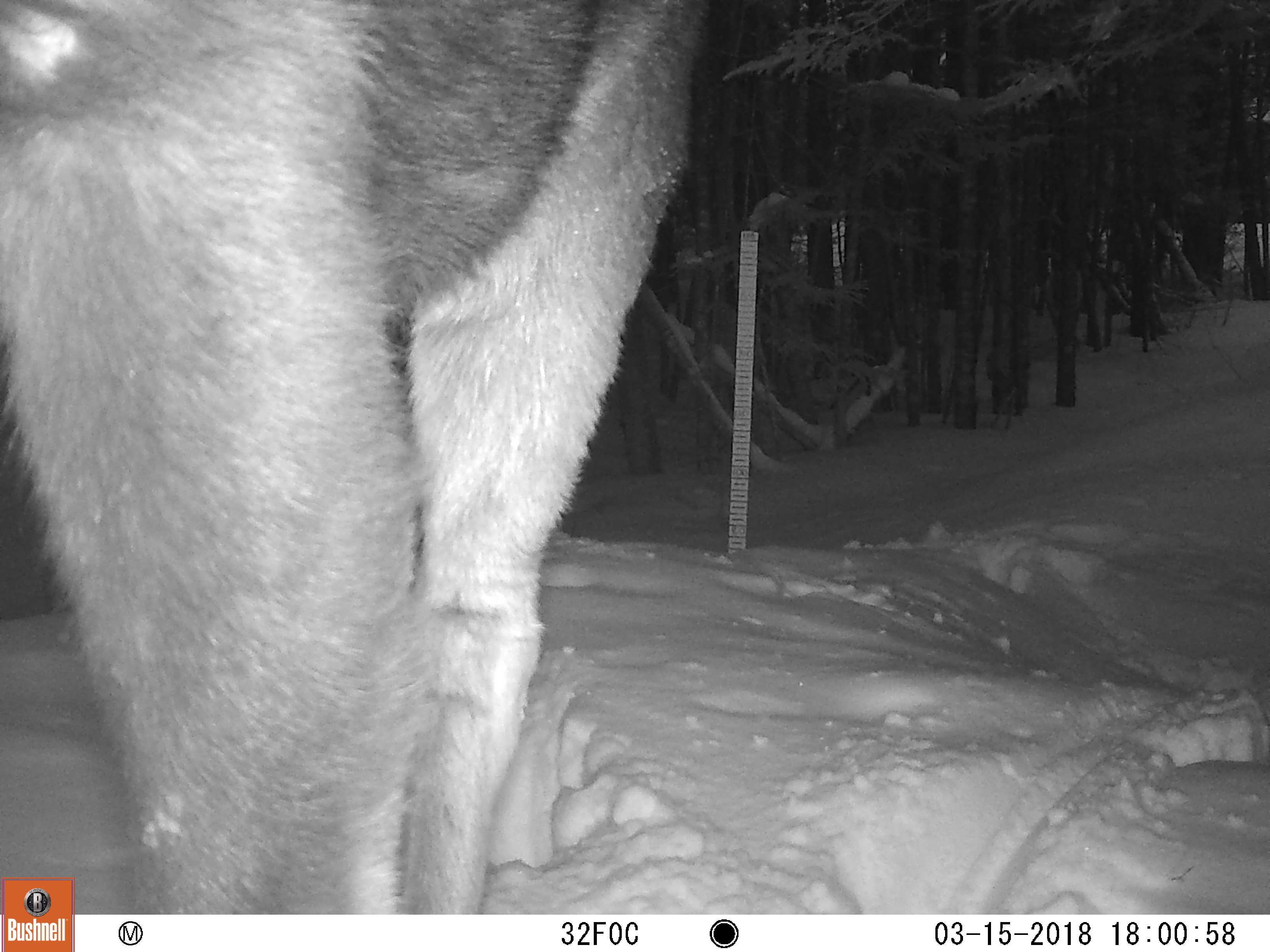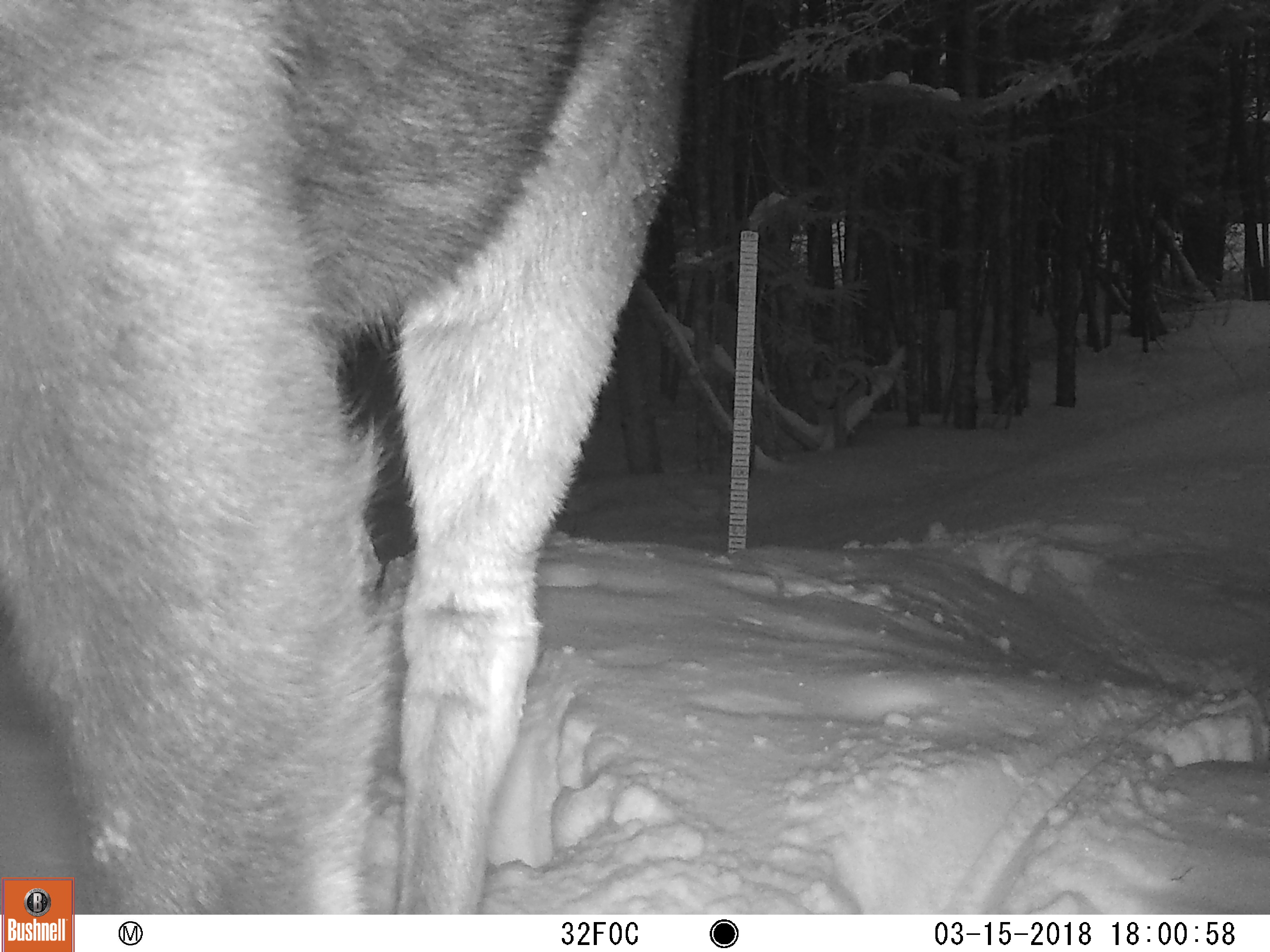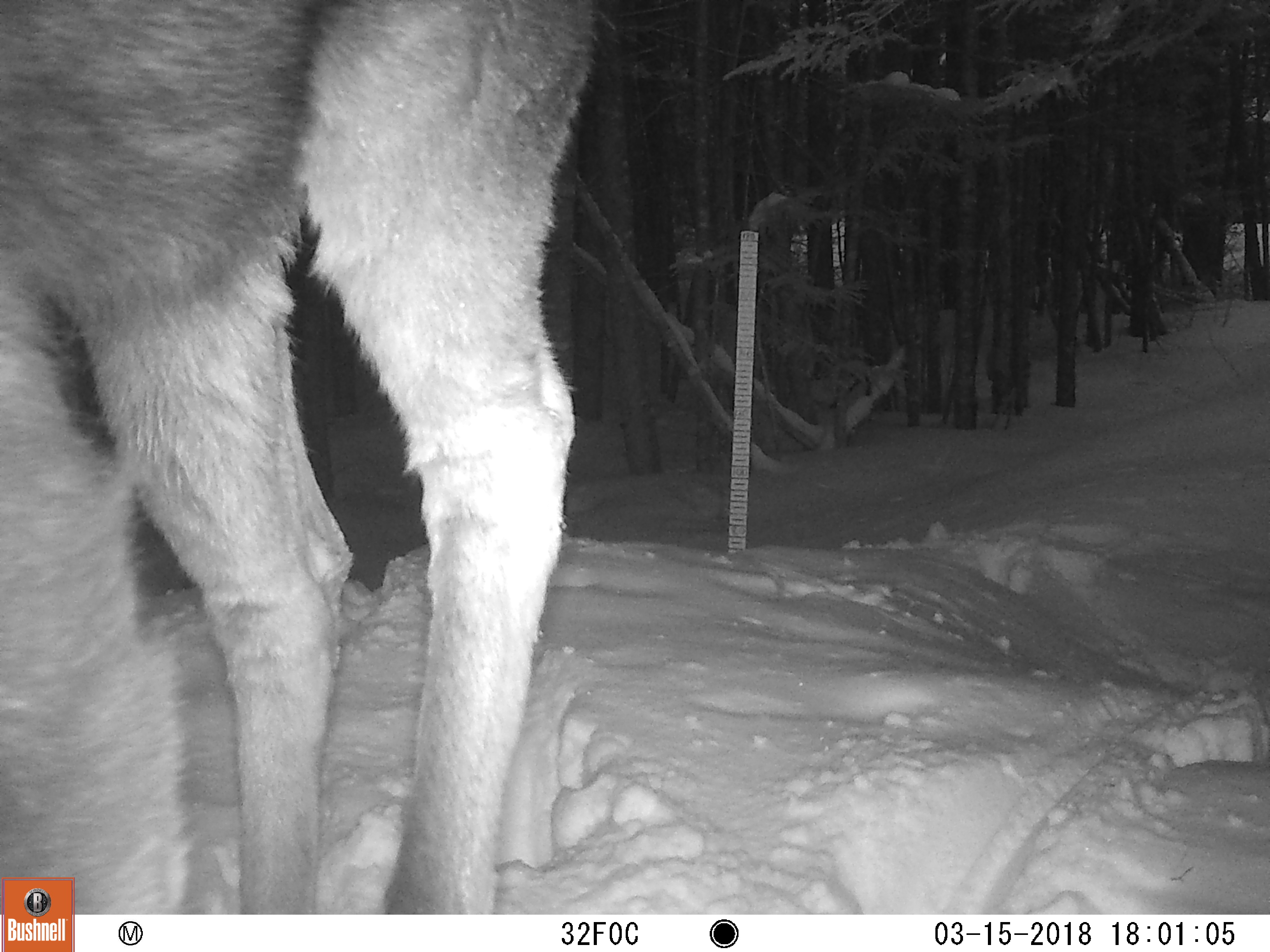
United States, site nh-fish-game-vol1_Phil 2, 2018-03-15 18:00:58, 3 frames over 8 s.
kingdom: Animalia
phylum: Chordata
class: Mammalia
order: Artiodactyla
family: Cervidae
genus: Alces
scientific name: Alces alces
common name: moose